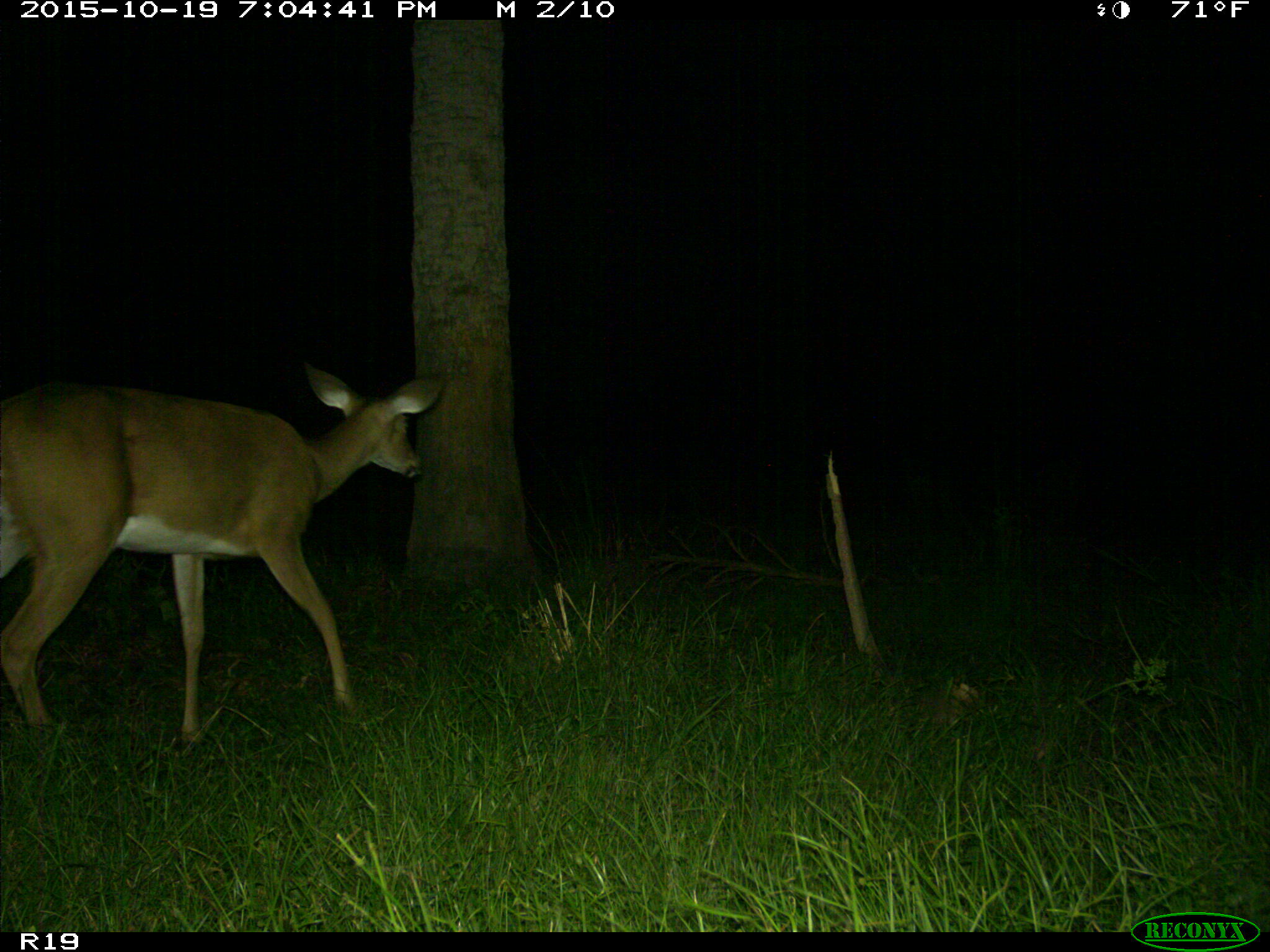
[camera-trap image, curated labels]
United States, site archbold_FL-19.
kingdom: Animalia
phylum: Chordata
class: Mammalia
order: Artiodactyla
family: Cervidae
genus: Odocoileus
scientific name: Odocoileus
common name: deer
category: unidentified deer